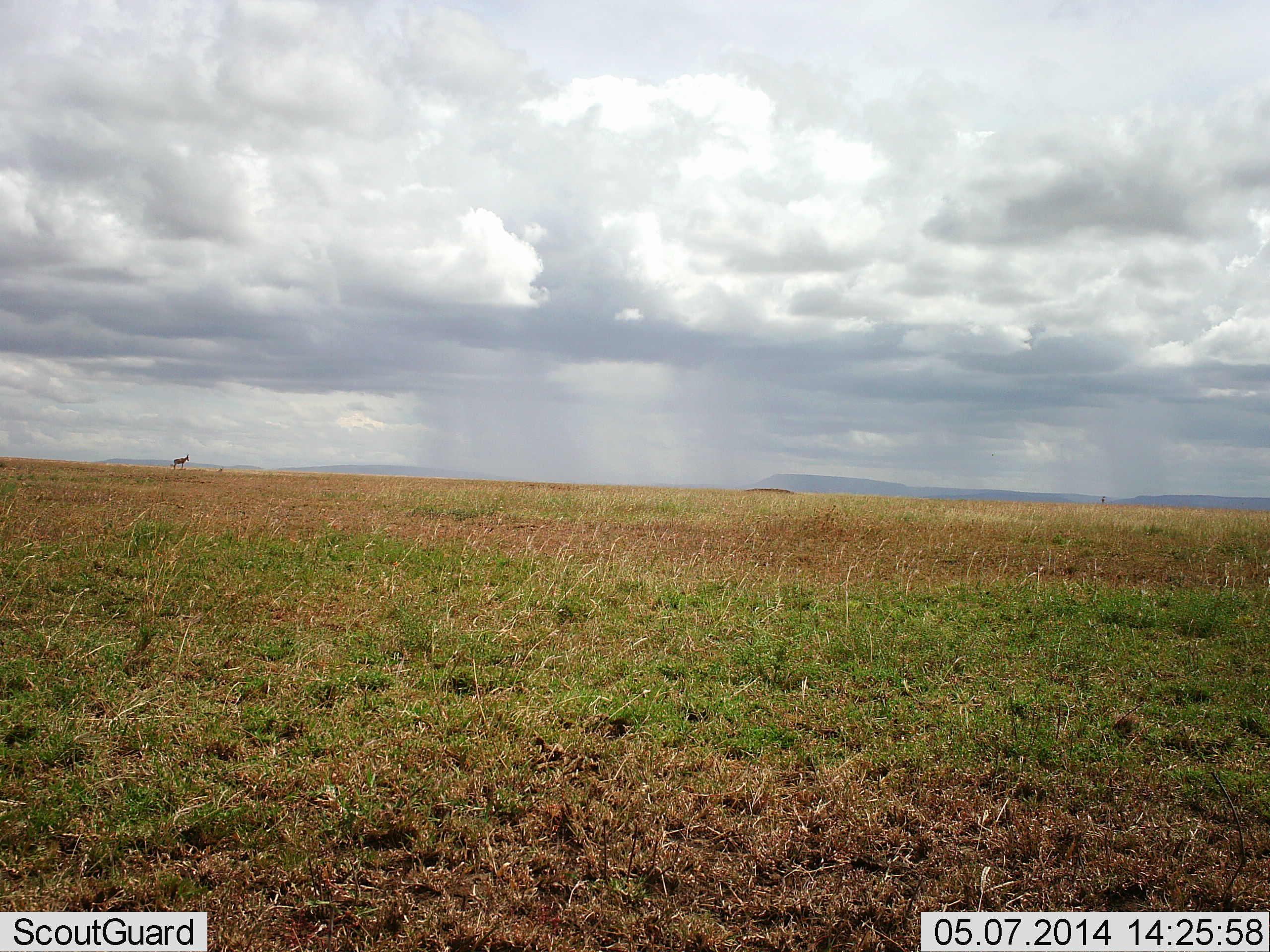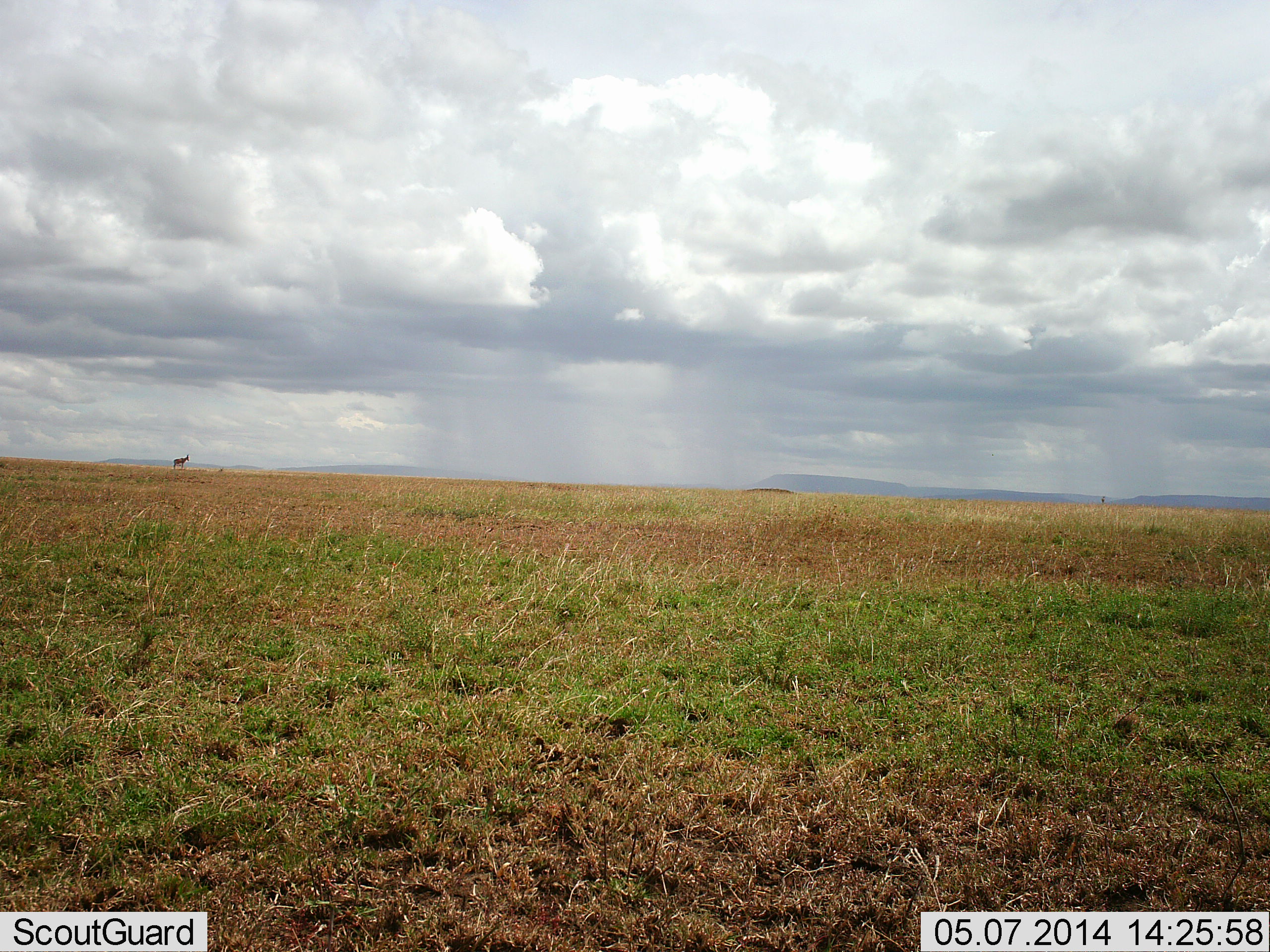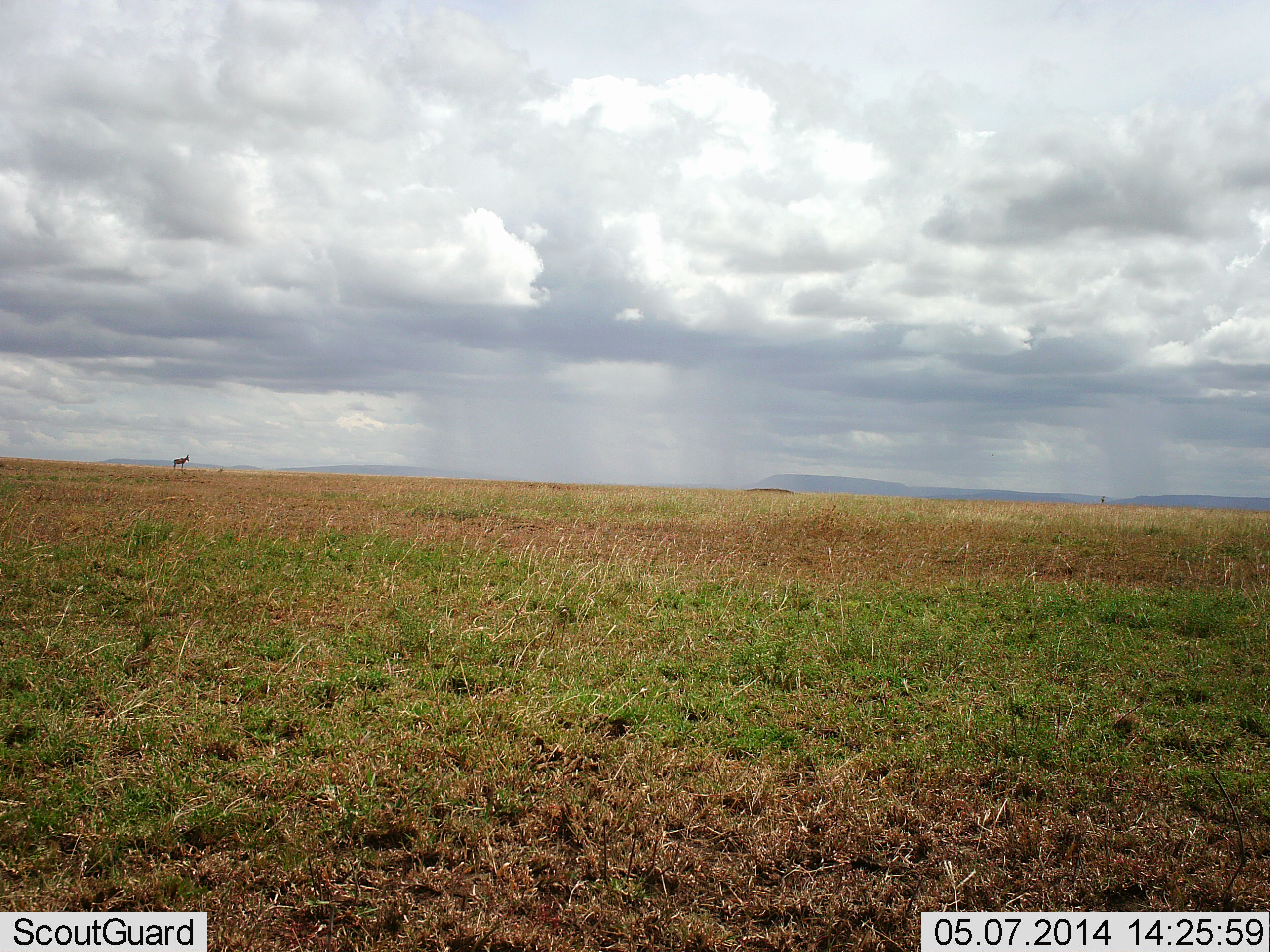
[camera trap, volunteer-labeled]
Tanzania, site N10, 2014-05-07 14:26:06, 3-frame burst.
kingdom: Animalia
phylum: Chordata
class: Mammalia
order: Artiodactyla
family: Bovidae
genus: Alcelaphus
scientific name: Alcelaphus buselaphus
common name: hartebeest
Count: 1.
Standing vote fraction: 100%.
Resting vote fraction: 0%.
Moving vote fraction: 0%.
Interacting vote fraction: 0%.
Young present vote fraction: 0%.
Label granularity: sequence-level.